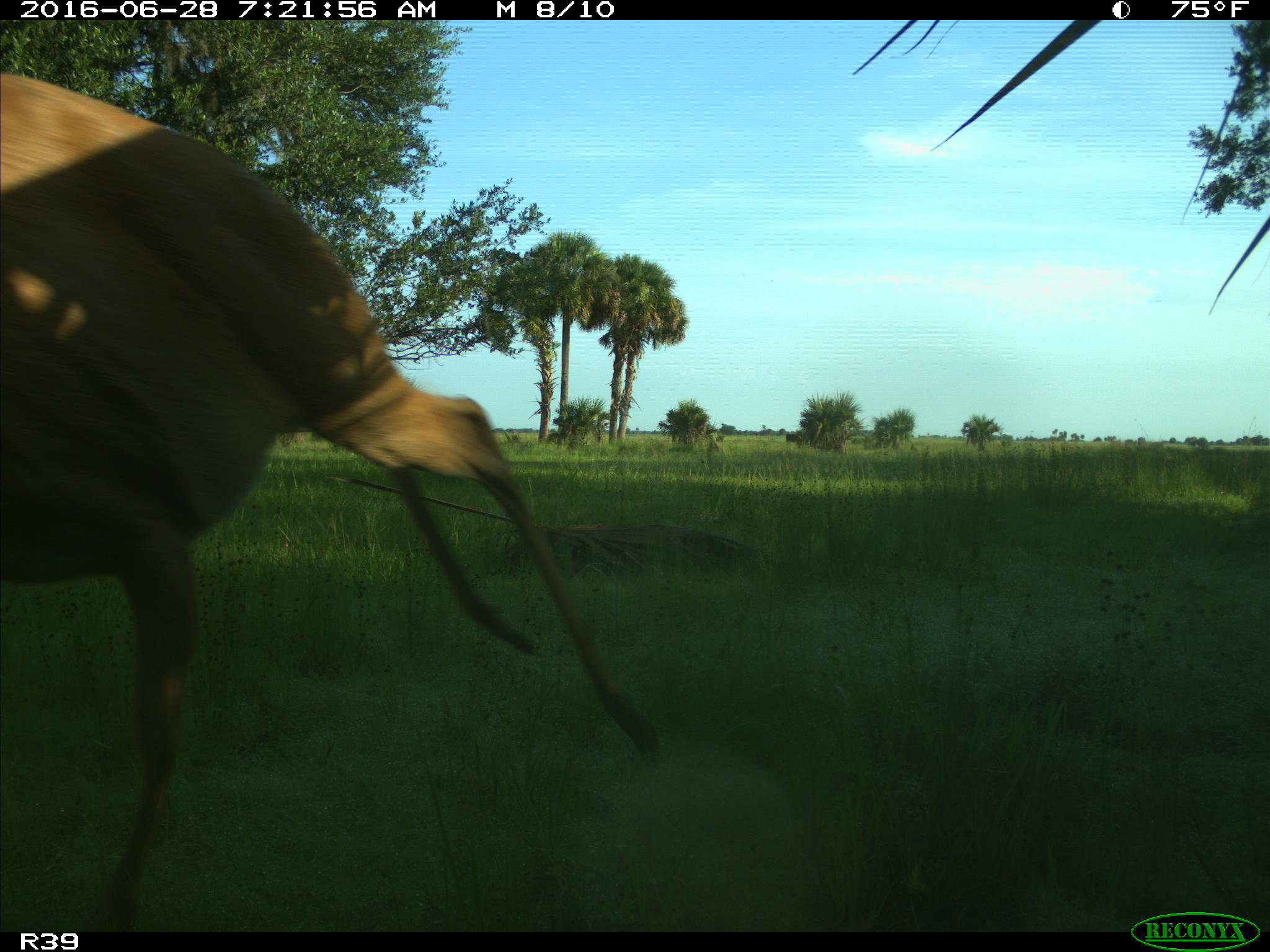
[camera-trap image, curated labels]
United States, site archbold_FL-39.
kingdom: Animalia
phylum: Chordata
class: Mammalia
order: Artiodactyla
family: Cervidae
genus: Odocoileus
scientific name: Odocoileus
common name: deer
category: unidentified deer